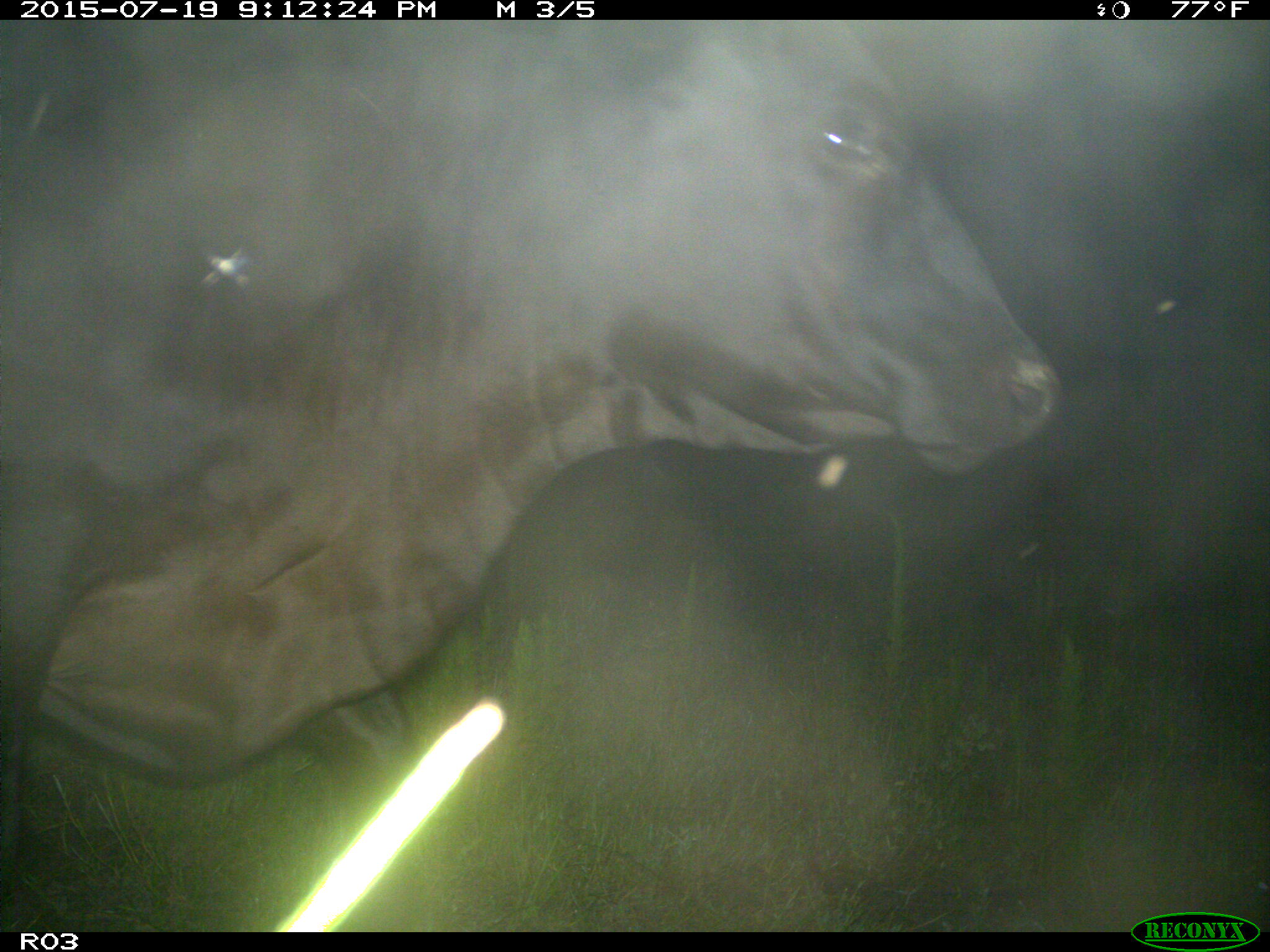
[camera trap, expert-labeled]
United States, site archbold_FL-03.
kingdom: Animalia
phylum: Chordata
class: Mammalia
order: Artiodactyla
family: Bovidae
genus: Bos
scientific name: Bos taurus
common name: domestic cow